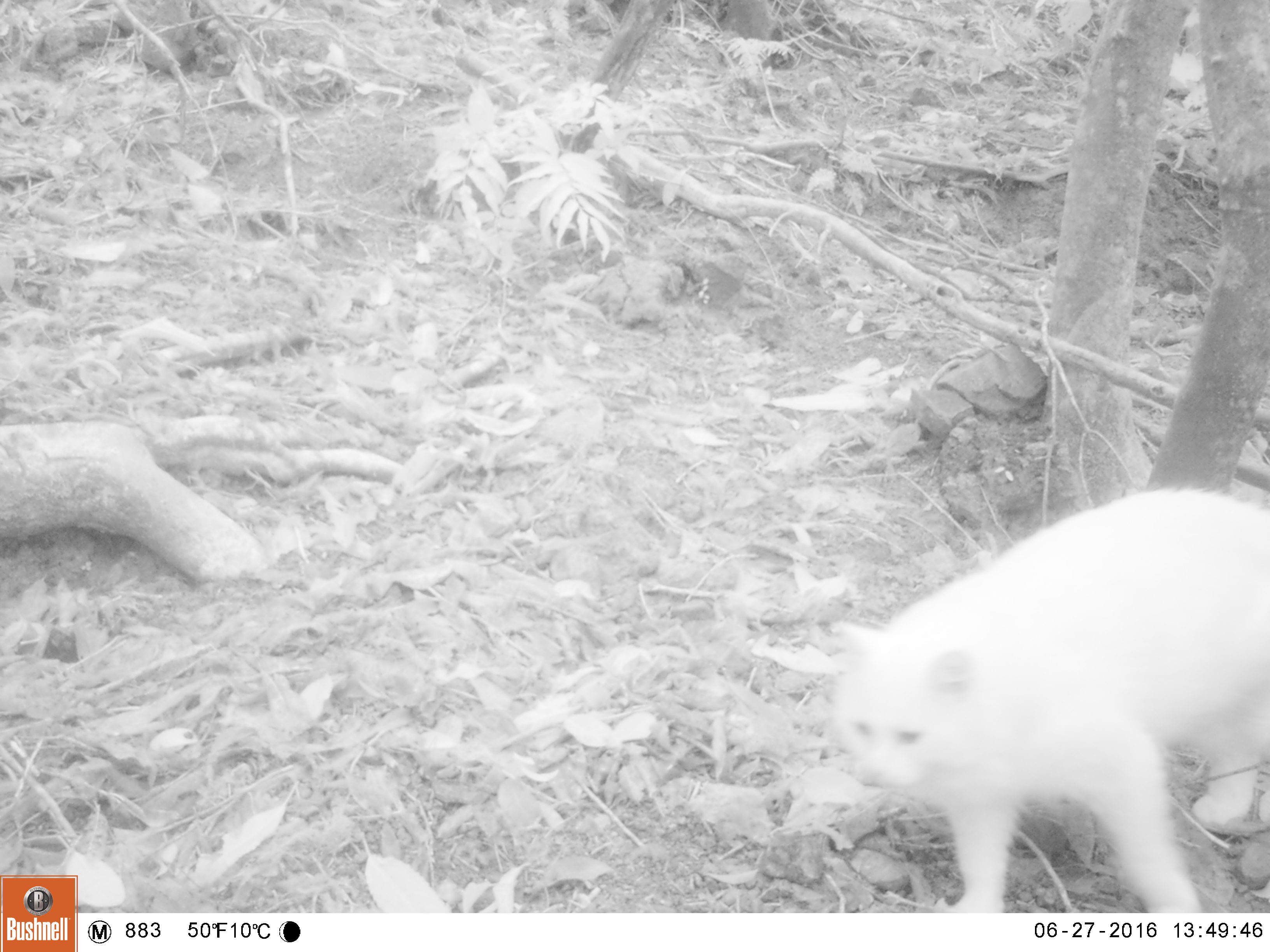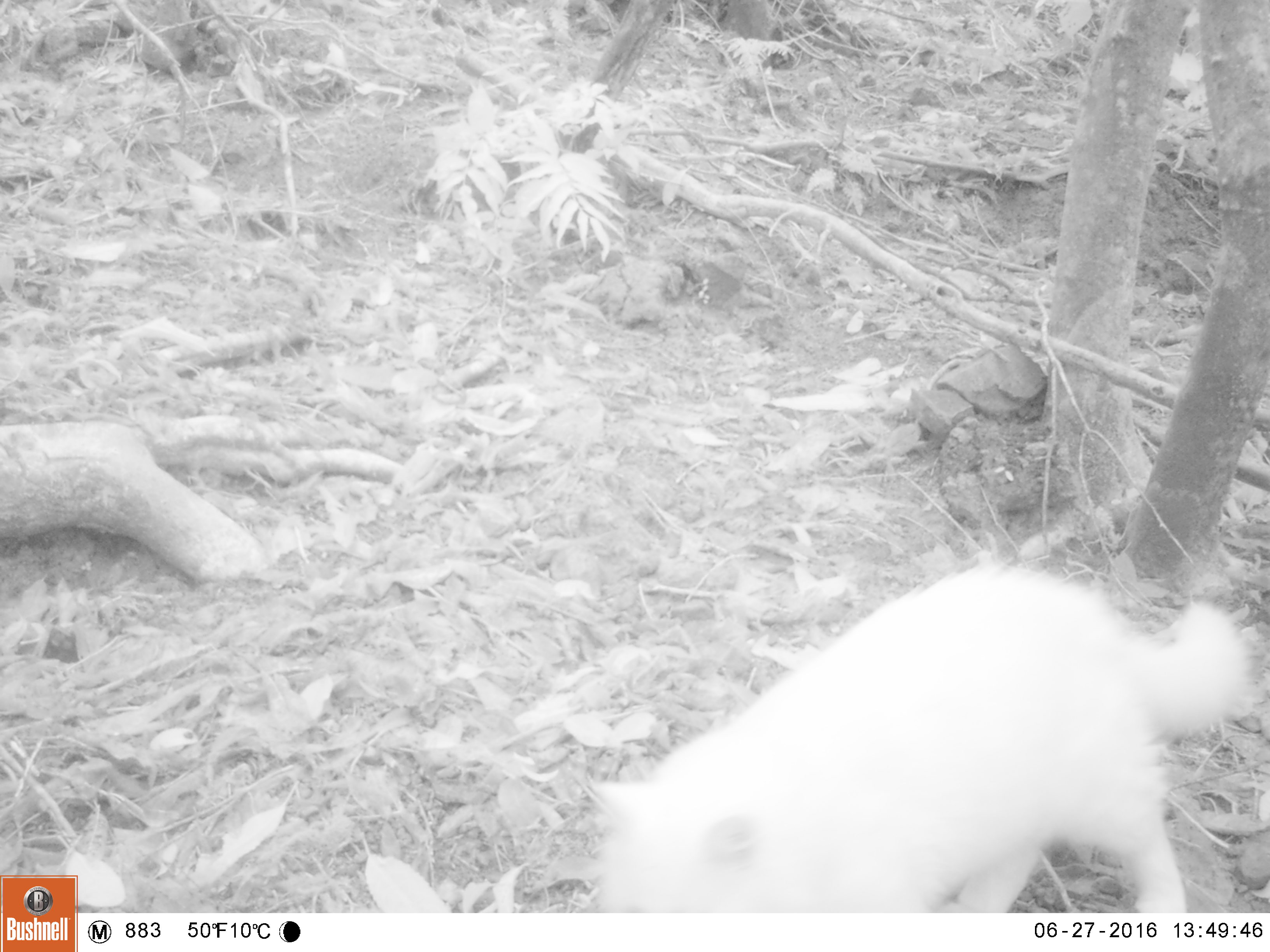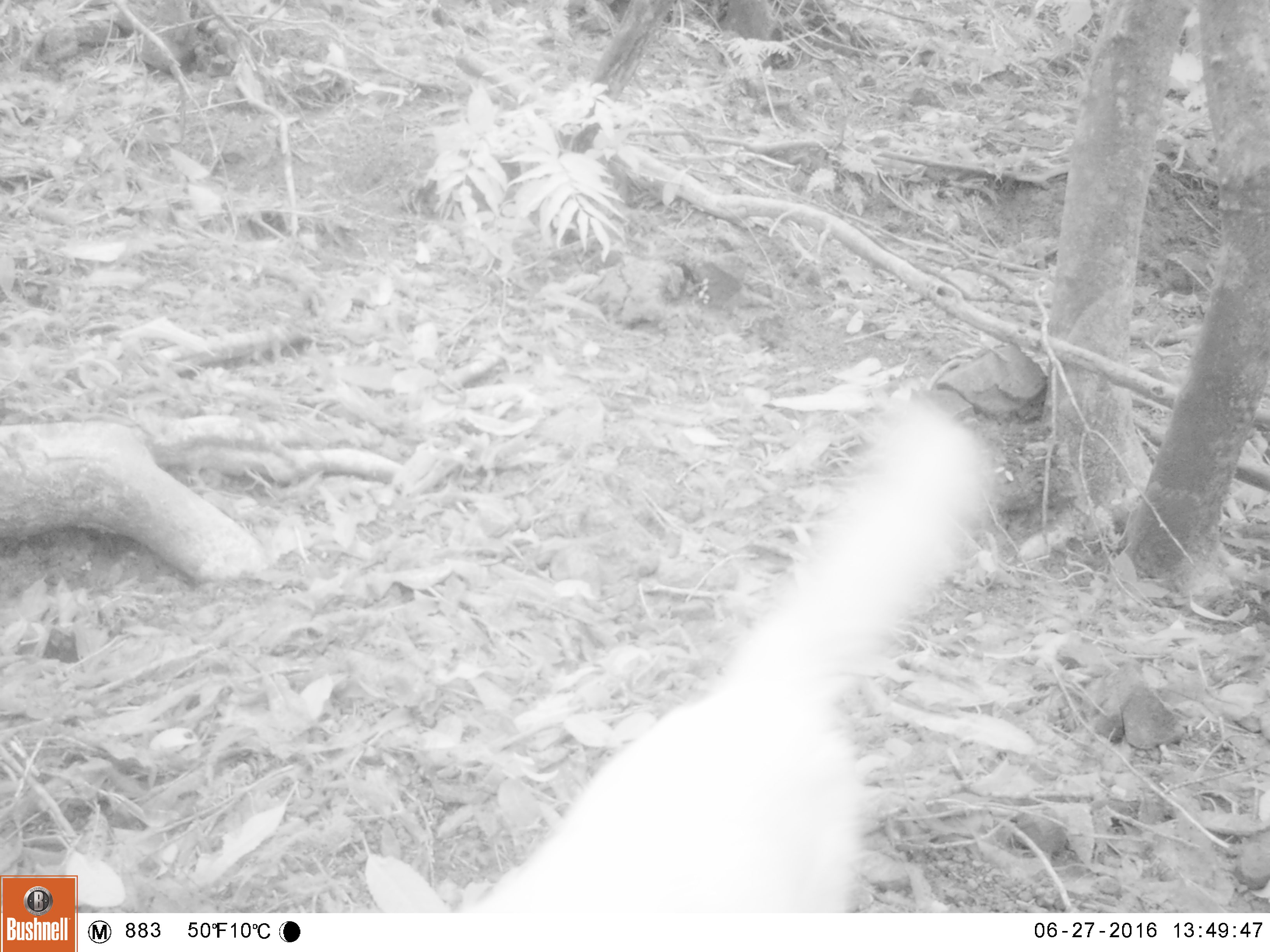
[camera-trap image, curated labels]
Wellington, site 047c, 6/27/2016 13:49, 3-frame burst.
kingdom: Animalia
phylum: Chordata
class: Mammalia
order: Carnivora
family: Felidae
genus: Felis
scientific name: Felis catus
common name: cat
Cat (Felis catus).